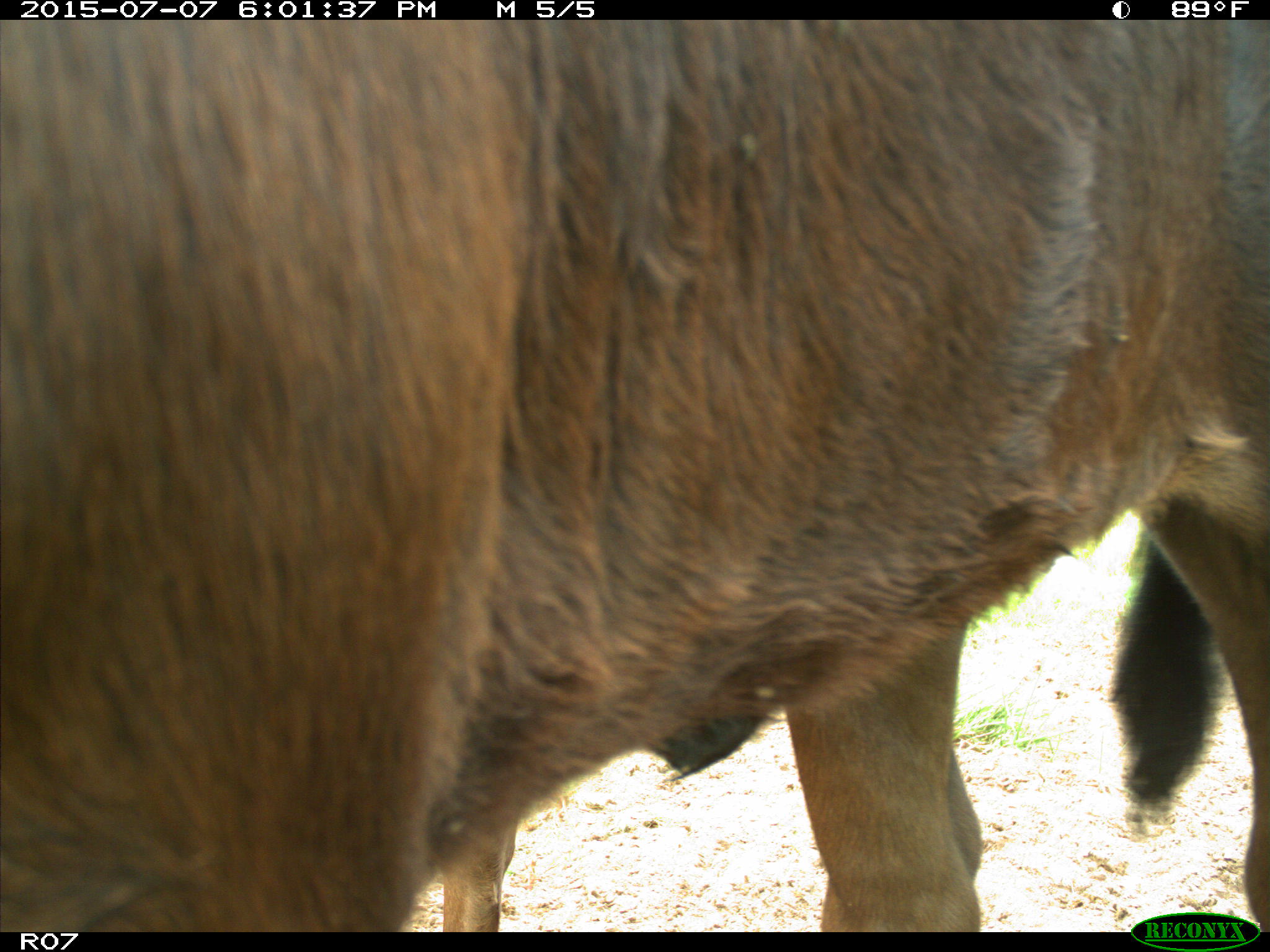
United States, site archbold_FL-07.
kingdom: Animalia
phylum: Chordata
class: Mammalia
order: Artiodactyla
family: Bovidae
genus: Bos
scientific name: Bos taurus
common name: domestic cow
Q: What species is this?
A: Bos taurus (domestic cow).